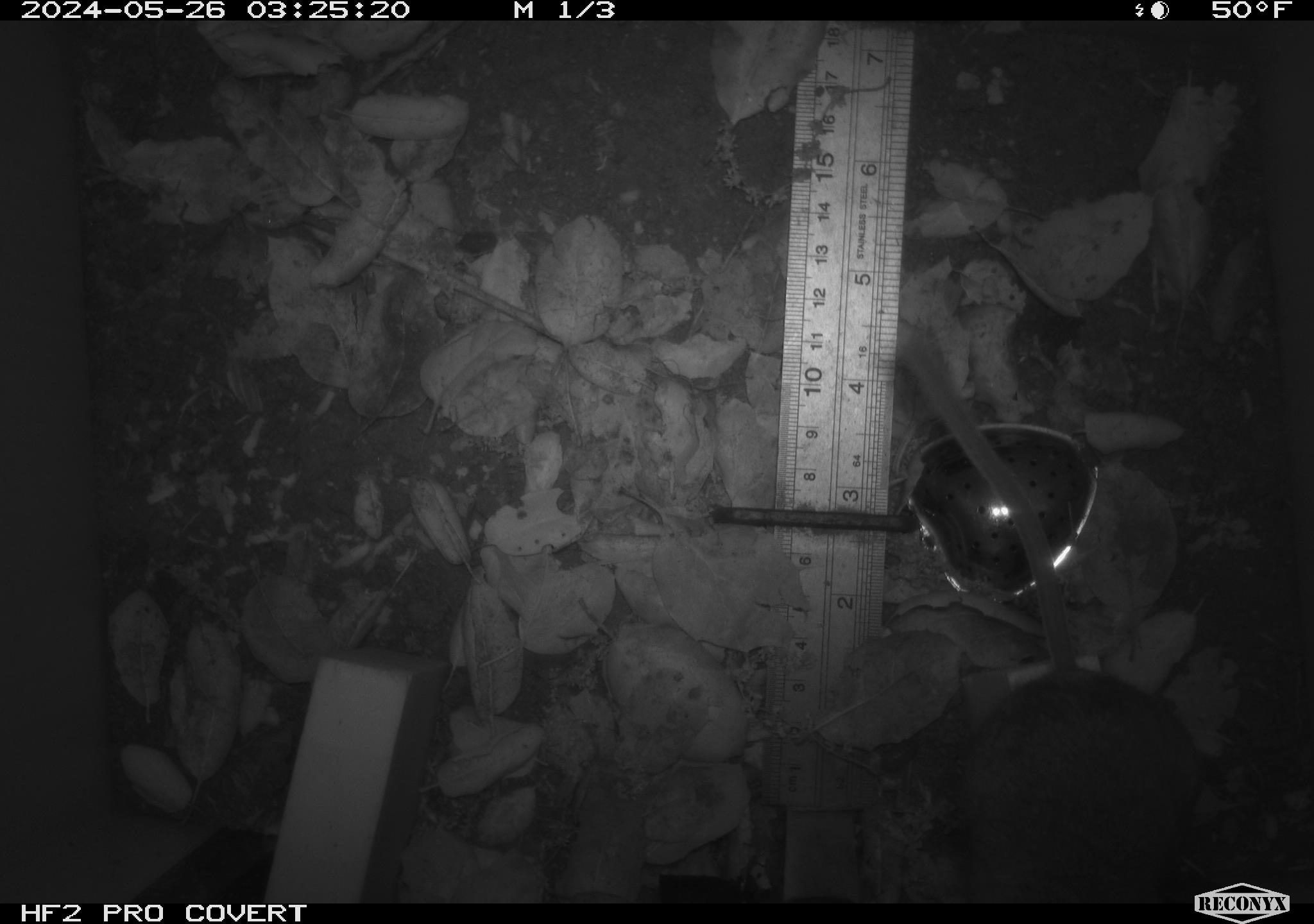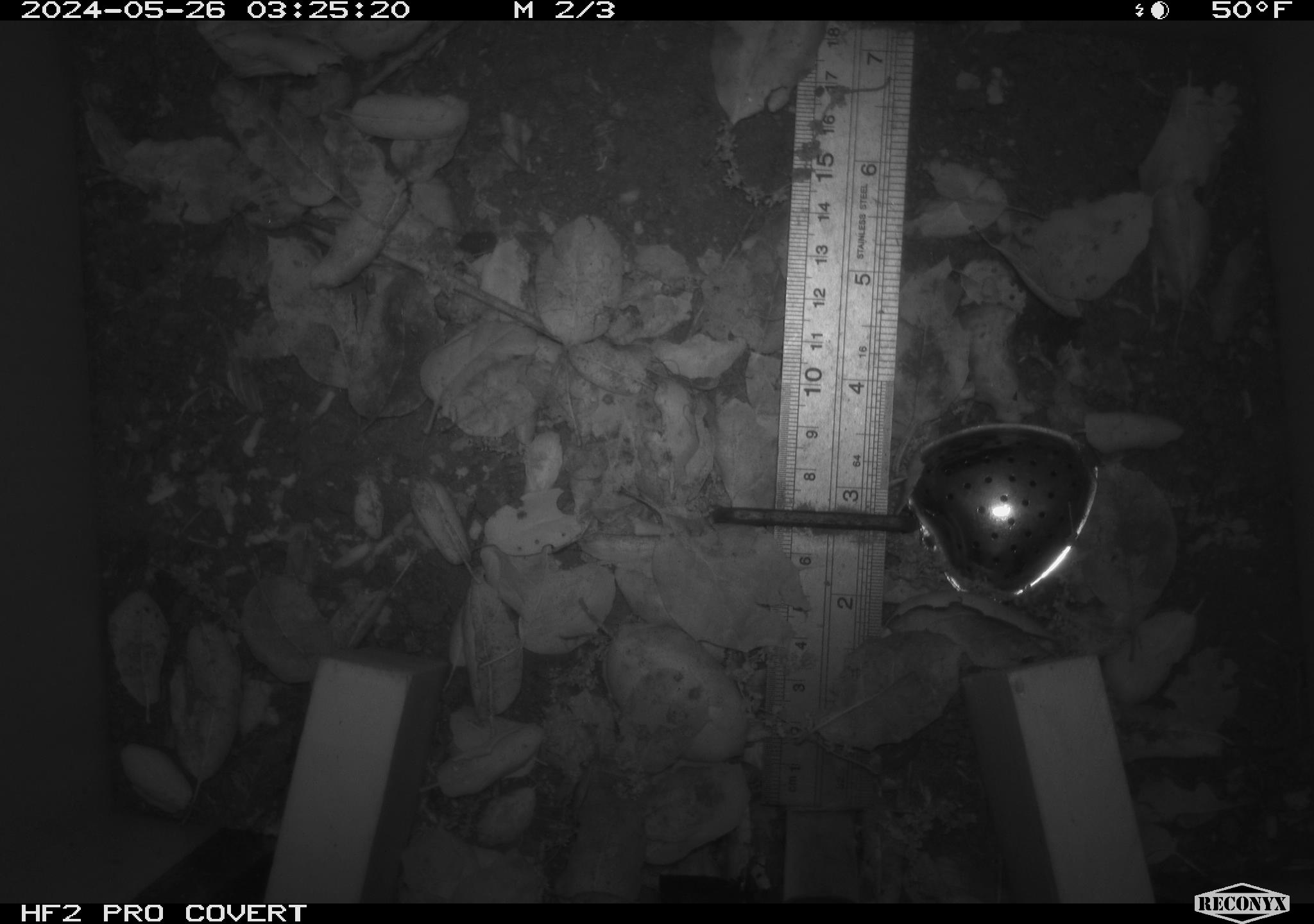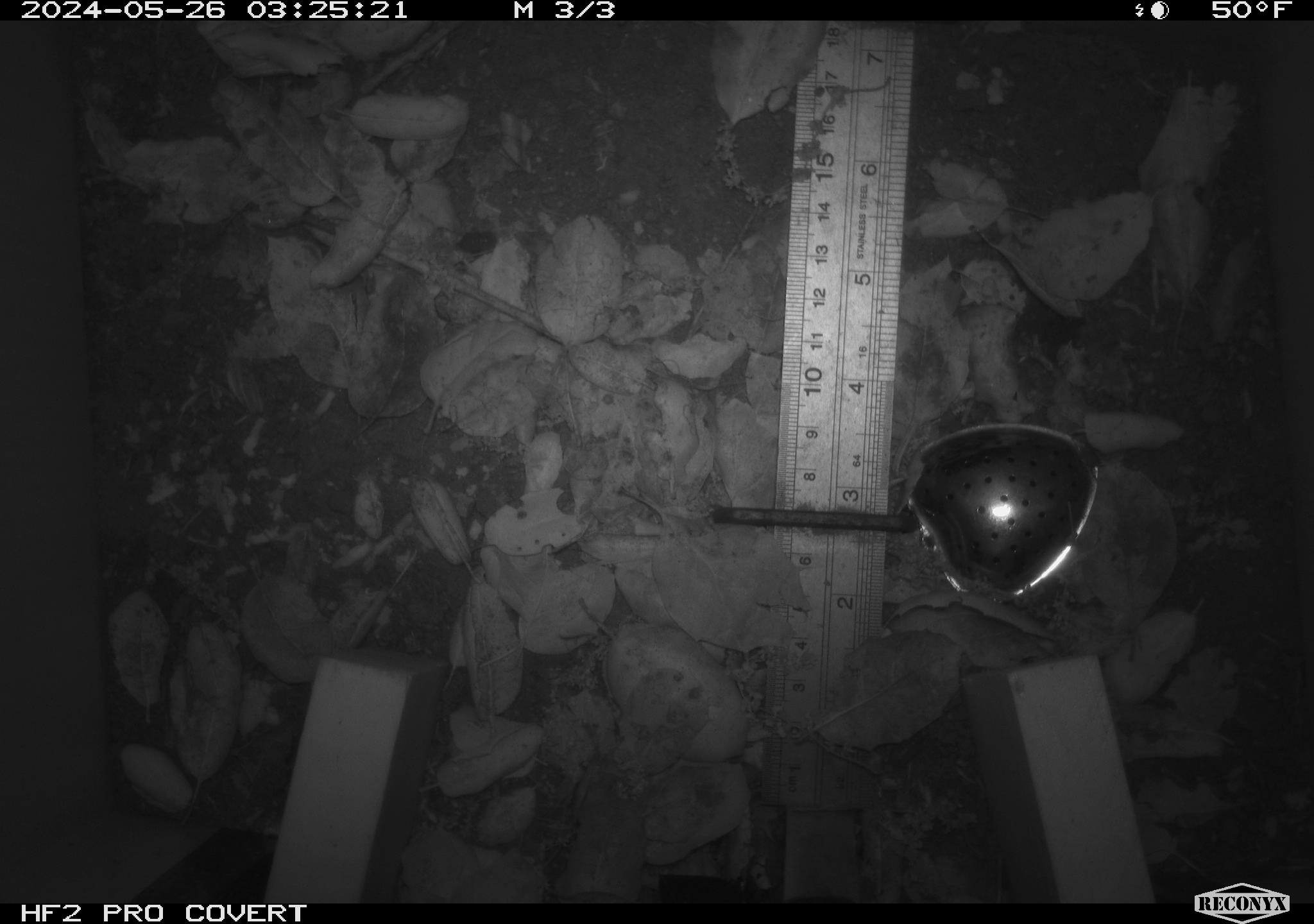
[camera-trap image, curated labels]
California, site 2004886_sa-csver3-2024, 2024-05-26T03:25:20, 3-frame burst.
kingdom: Animalia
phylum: Chordata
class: Mammalia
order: Rodentia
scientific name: Rodentia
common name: rodent